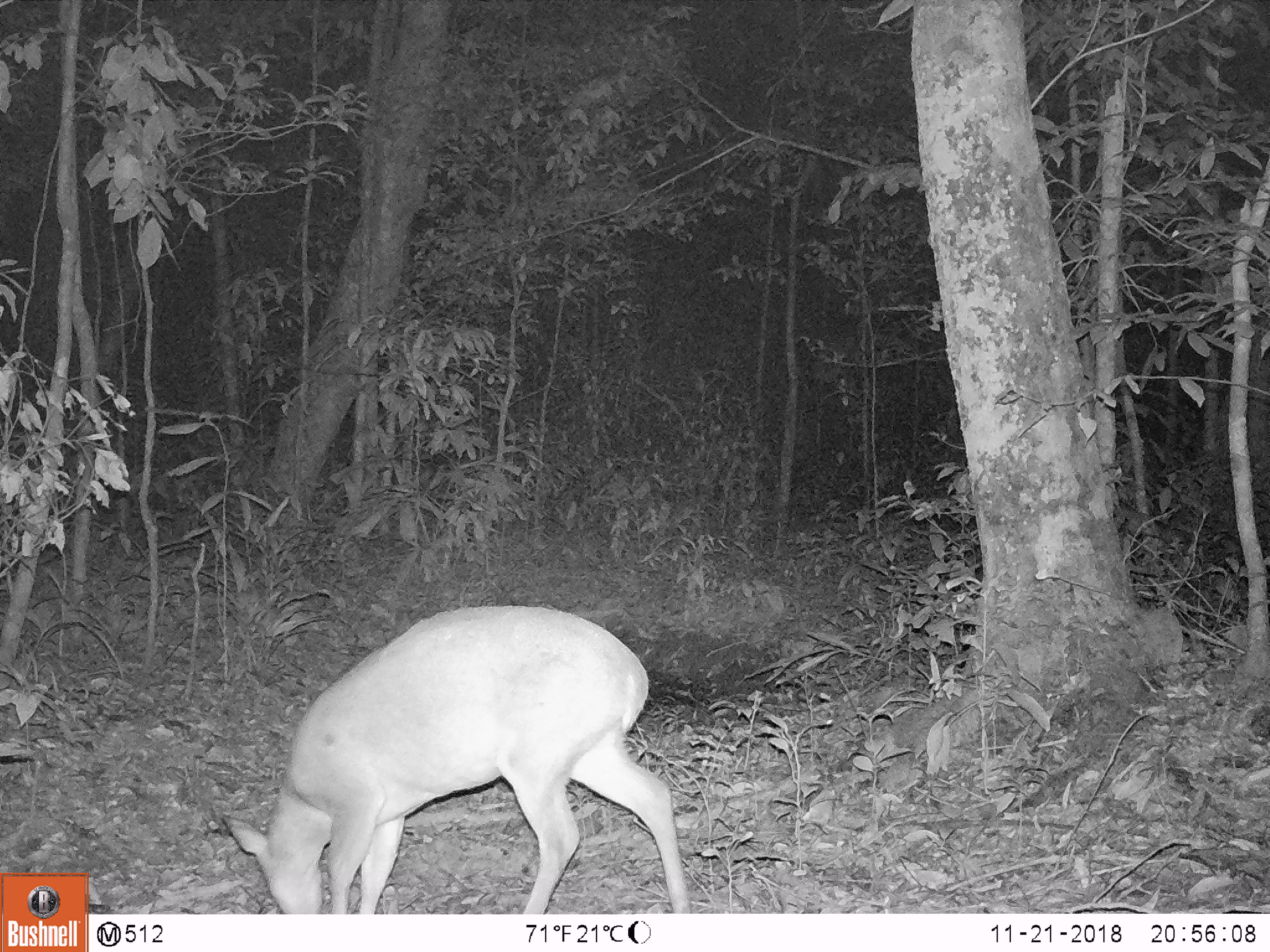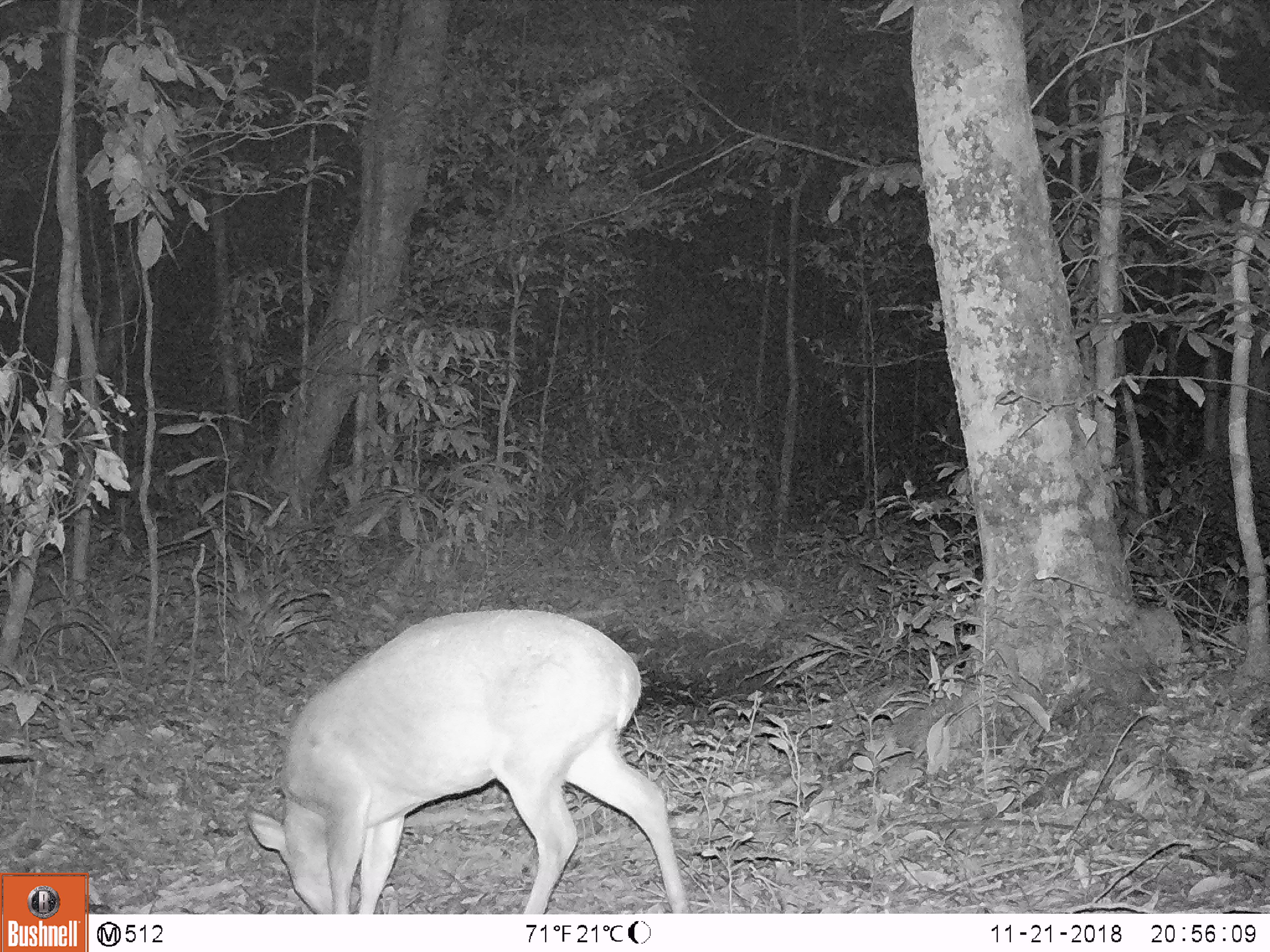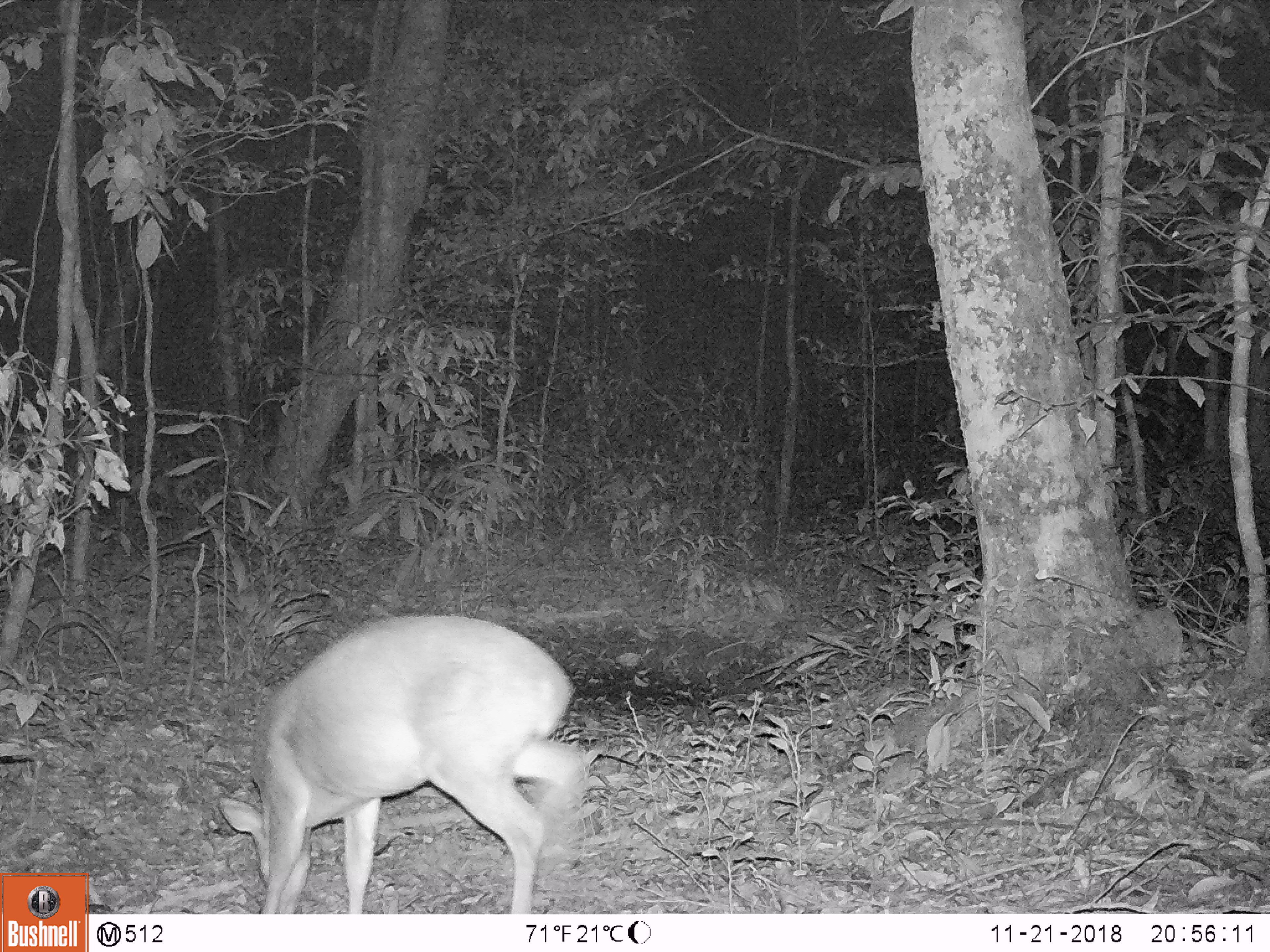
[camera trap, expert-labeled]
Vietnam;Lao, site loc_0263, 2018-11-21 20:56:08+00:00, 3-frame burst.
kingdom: Animalia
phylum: Chordata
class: Mammalia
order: Artiodactyla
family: Cervidae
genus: Muntiacus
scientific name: Muntiacus vuquangensis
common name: large-antlered muntjac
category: large antlered muntjac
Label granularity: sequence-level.